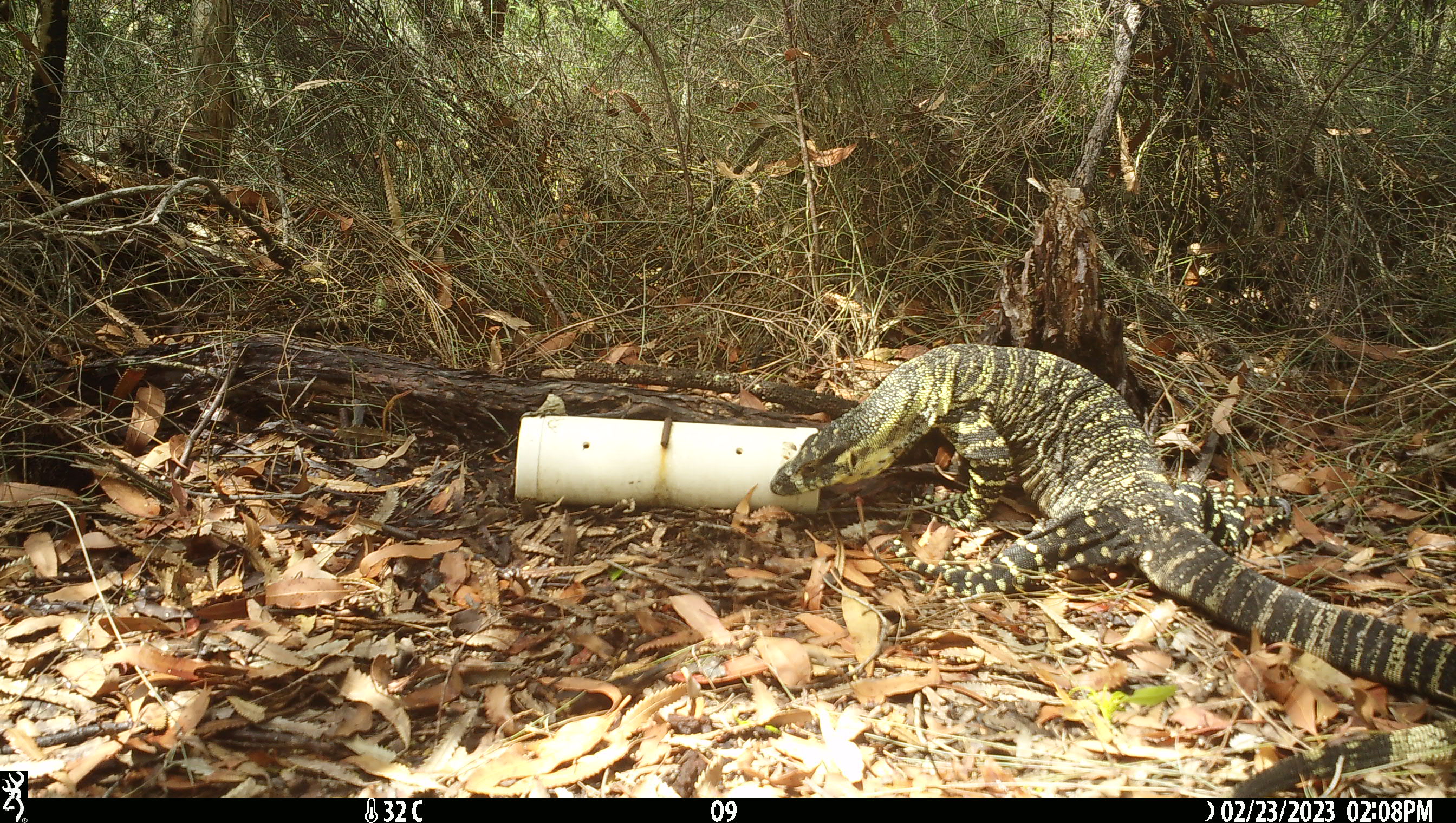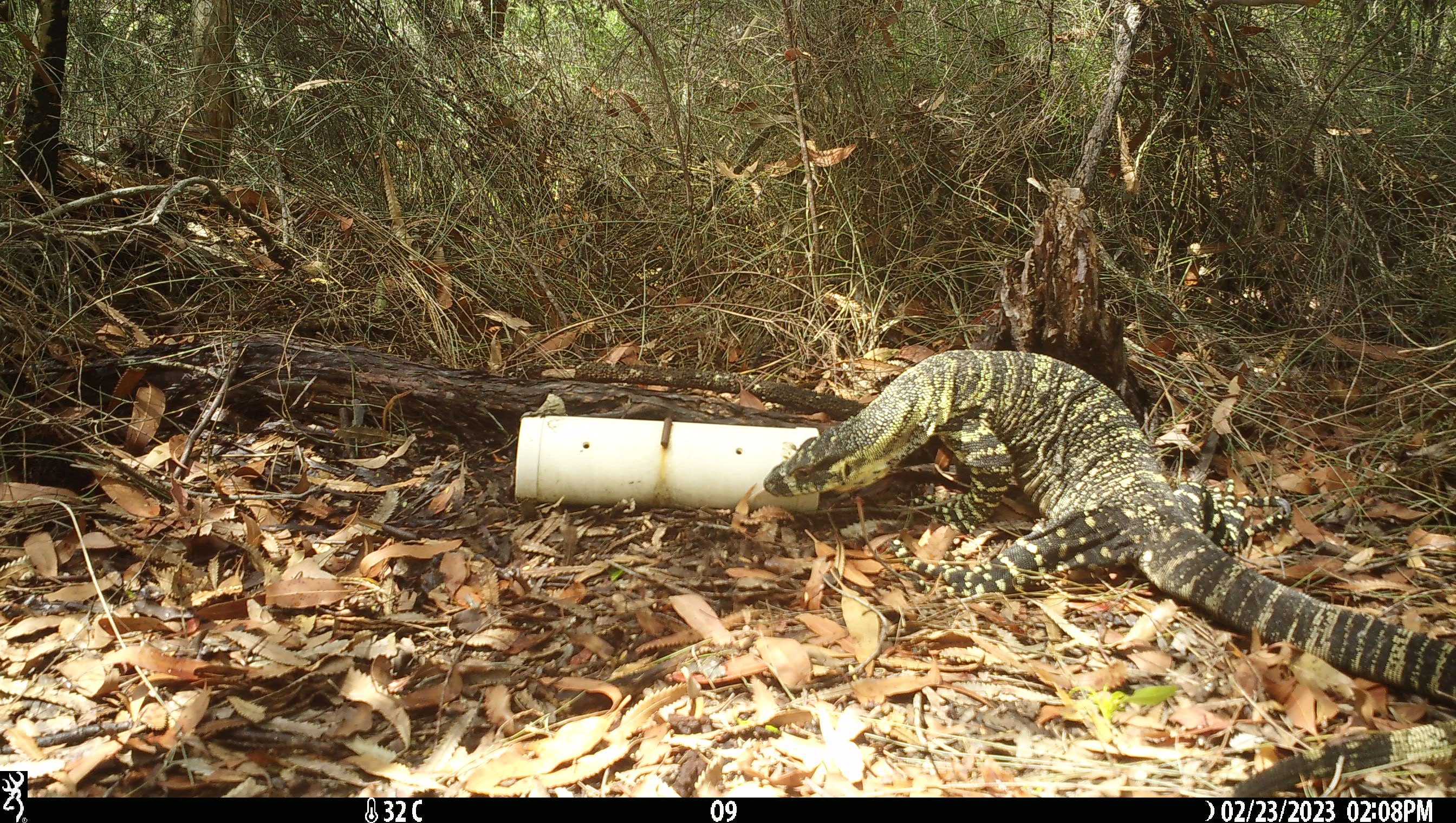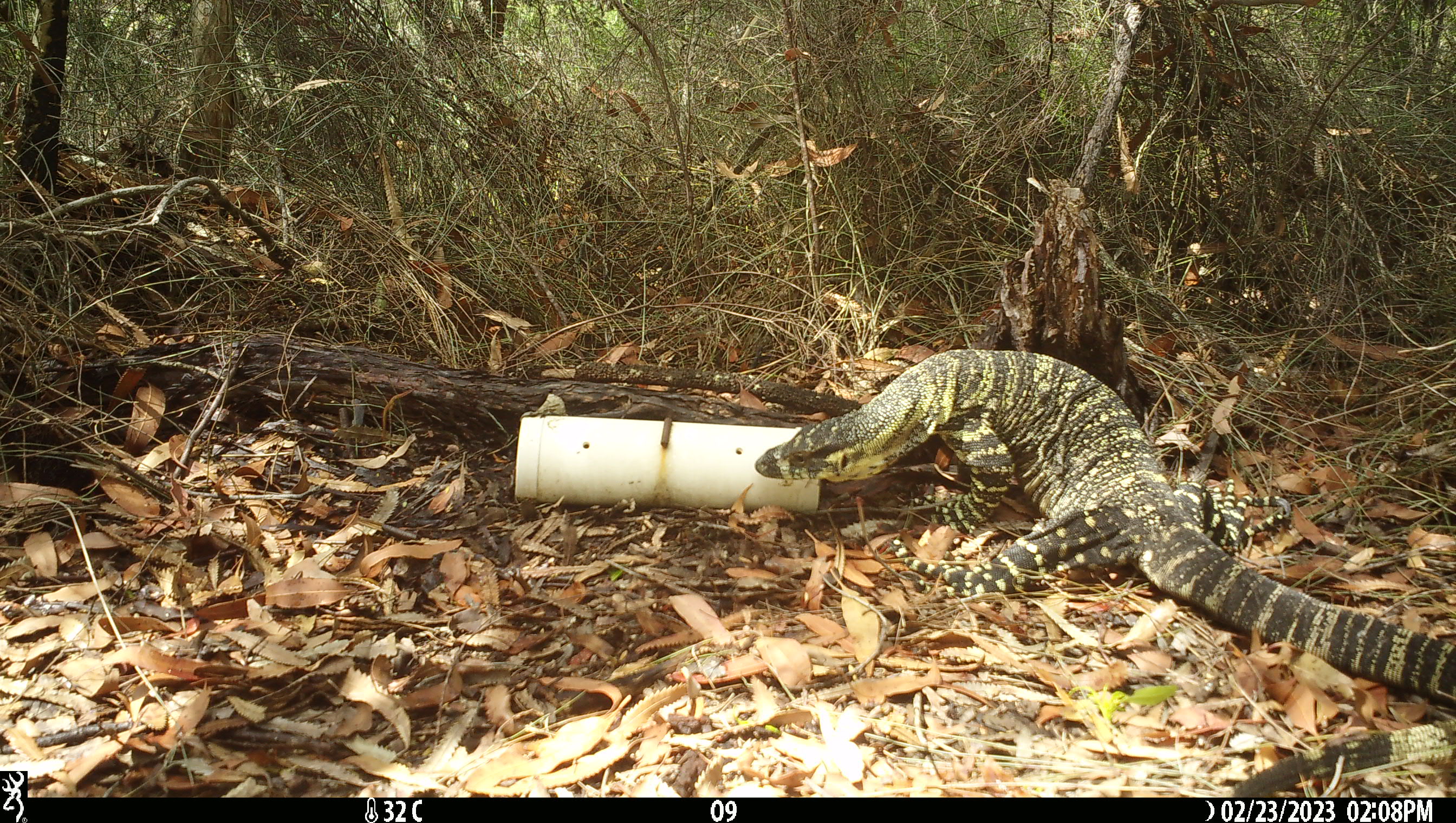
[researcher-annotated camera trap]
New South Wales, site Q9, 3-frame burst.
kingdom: Animalia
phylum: Chordata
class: Reptilia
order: Squamata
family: Varanidae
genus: Varanus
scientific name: Varanus varius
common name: lace monitor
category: goanna